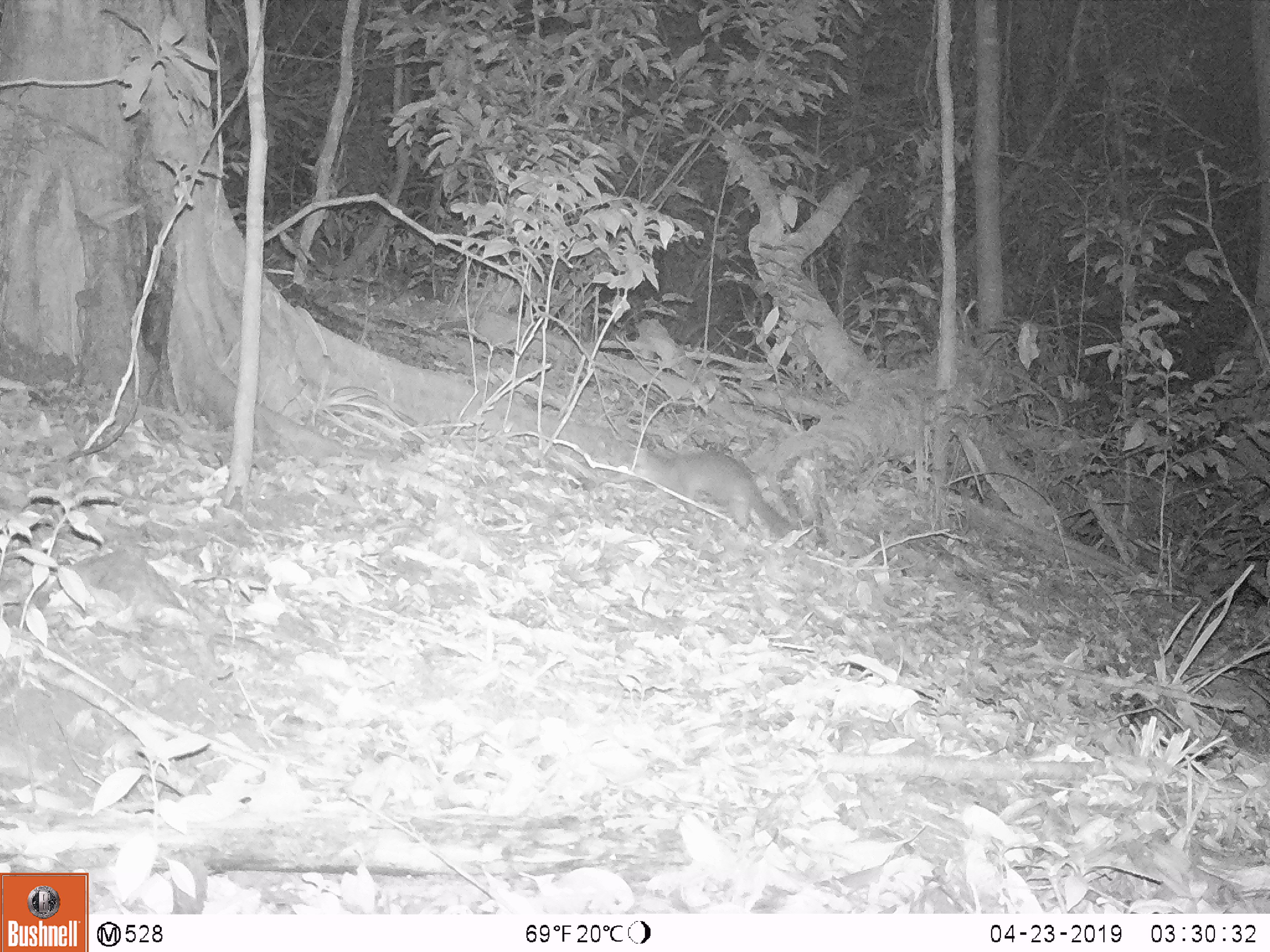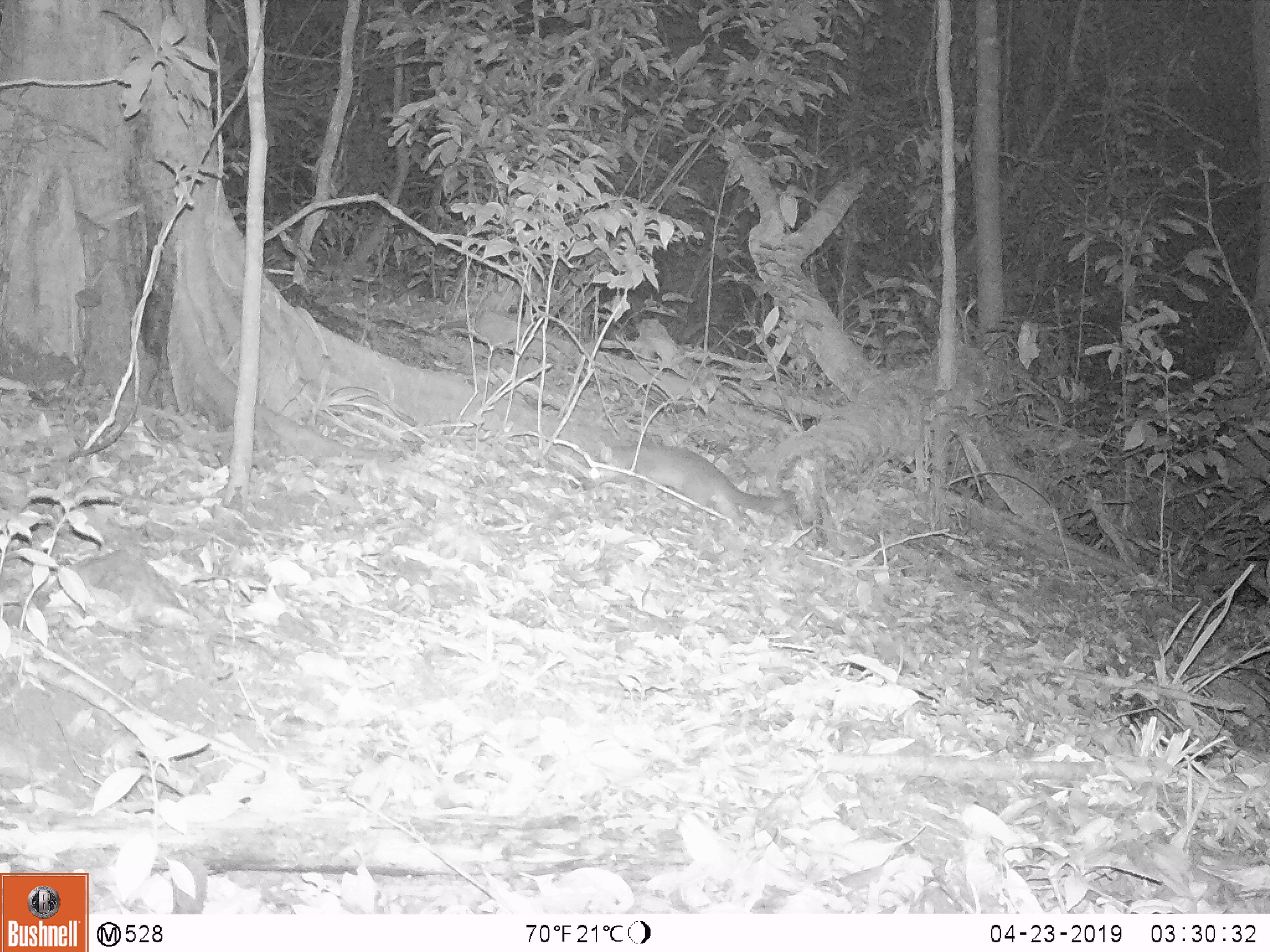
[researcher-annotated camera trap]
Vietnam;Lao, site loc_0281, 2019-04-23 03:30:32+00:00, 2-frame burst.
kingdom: Animalia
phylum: Chordata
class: Mammalia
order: Carnivora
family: Mustelidae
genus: Melogale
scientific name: Melogale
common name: ferret badger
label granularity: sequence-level